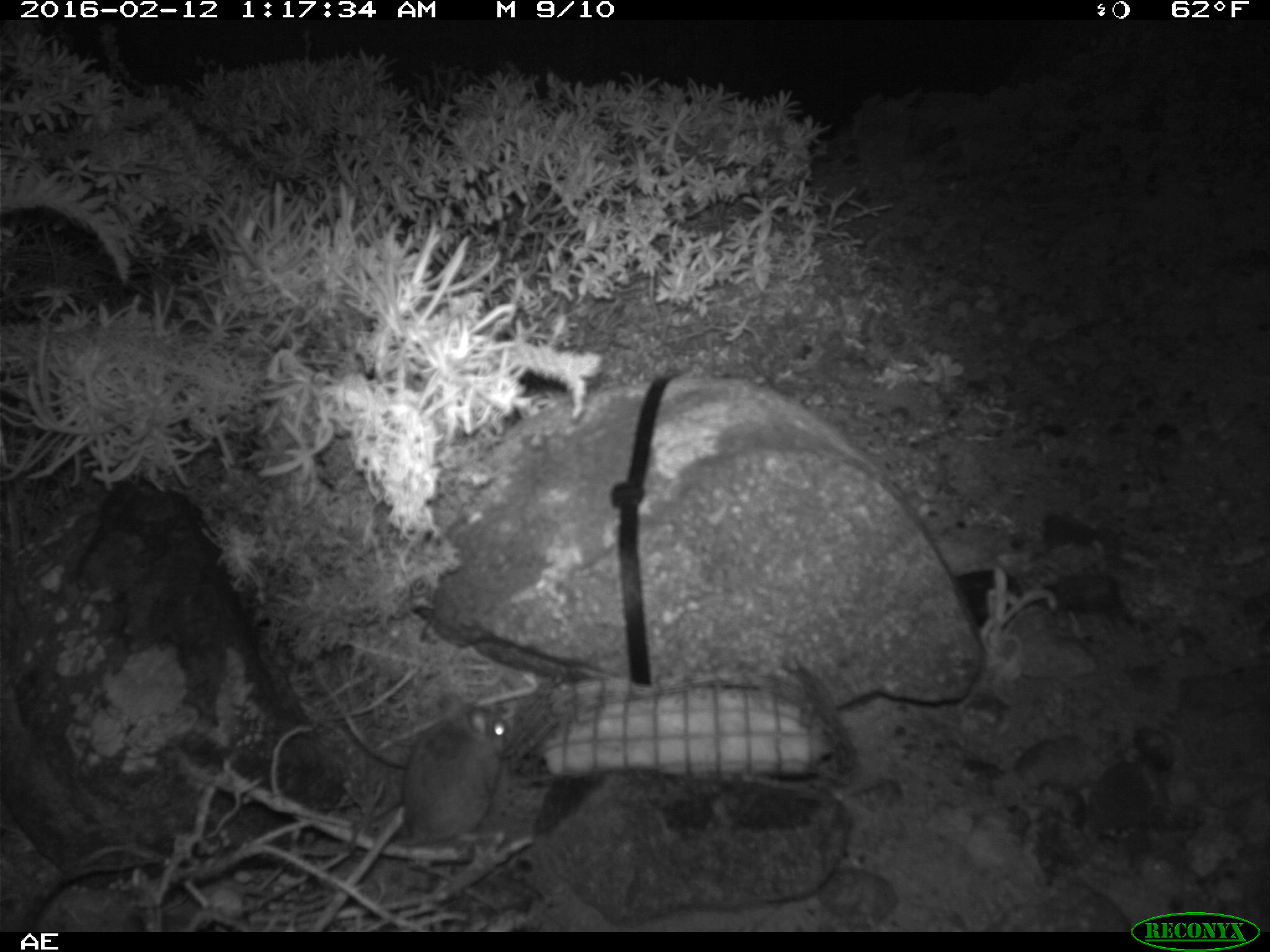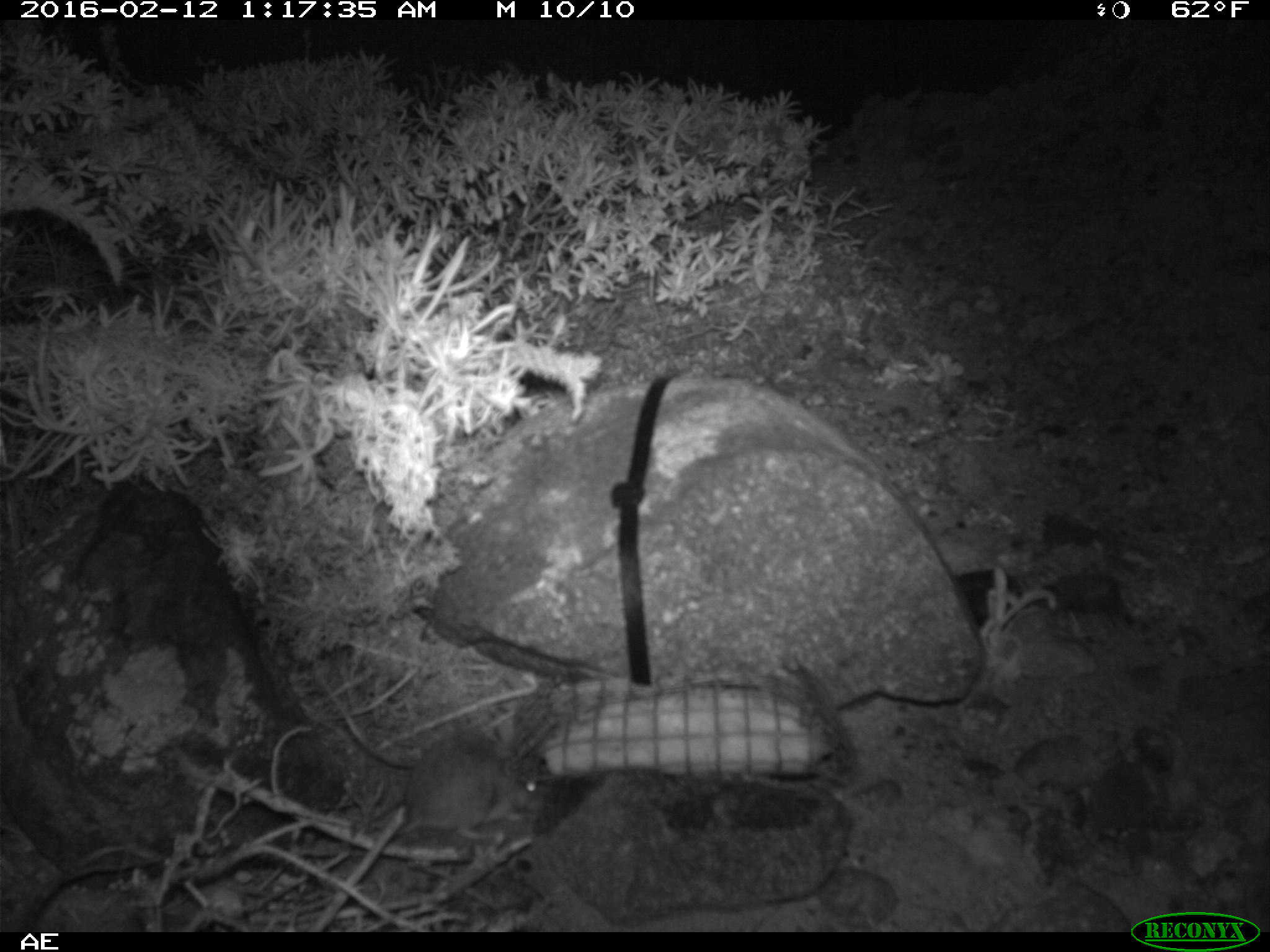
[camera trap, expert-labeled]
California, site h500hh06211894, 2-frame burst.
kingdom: Animalia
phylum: Chordata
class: Mammalia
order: Rodentia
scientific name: Rodentia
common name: rodent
Rodent (Rodentia).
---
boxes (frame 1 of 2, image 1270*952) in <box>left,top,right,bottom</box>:
rodent: <box>394,694,525,845</box>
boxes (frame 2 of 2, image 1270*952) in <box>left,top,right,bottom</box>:
rodent: <box>373,720,546,906</box>